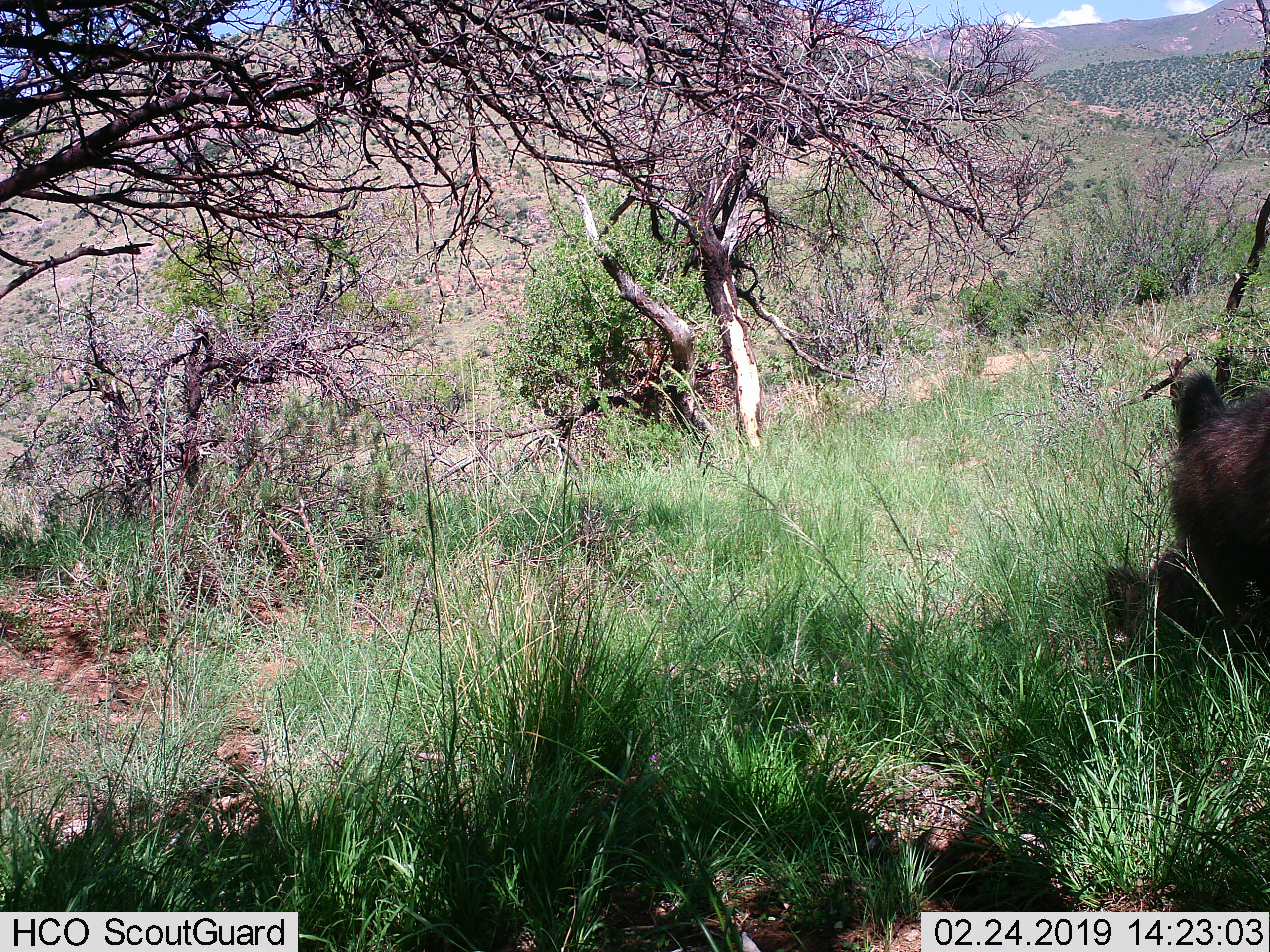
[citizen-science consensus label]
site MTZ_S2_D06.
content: unidentified animal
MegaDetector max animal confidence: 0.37